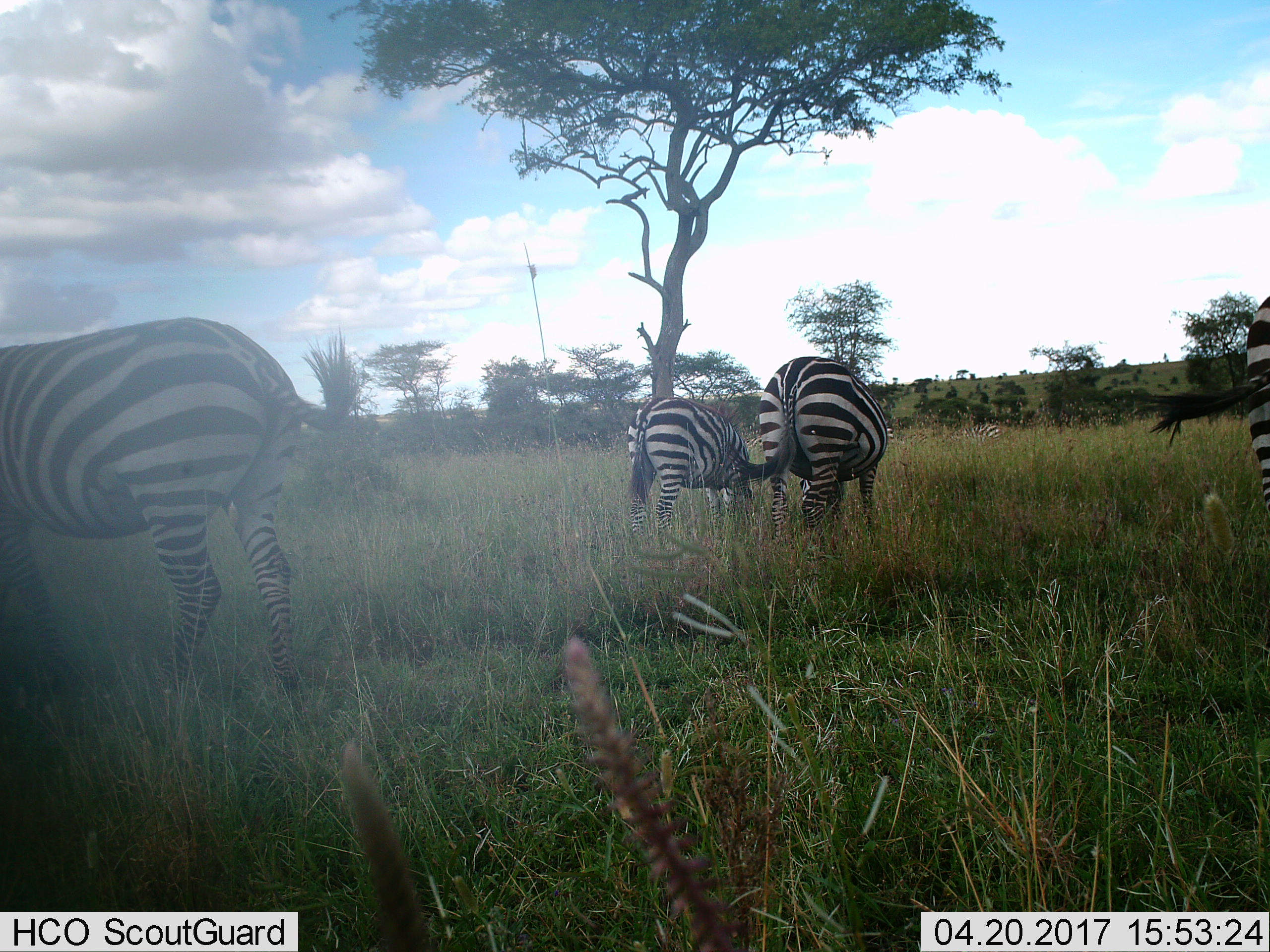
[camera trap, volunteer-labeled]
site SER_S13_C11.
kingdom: Animalia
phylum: Chordata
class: Mammalia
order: Perissodactyla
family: Equidae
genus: Equus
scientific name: Equus quagga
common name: plains zebra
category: zebraplains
Zebraplains (plains zebra) (Equus quagga), count 4. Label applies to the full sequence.